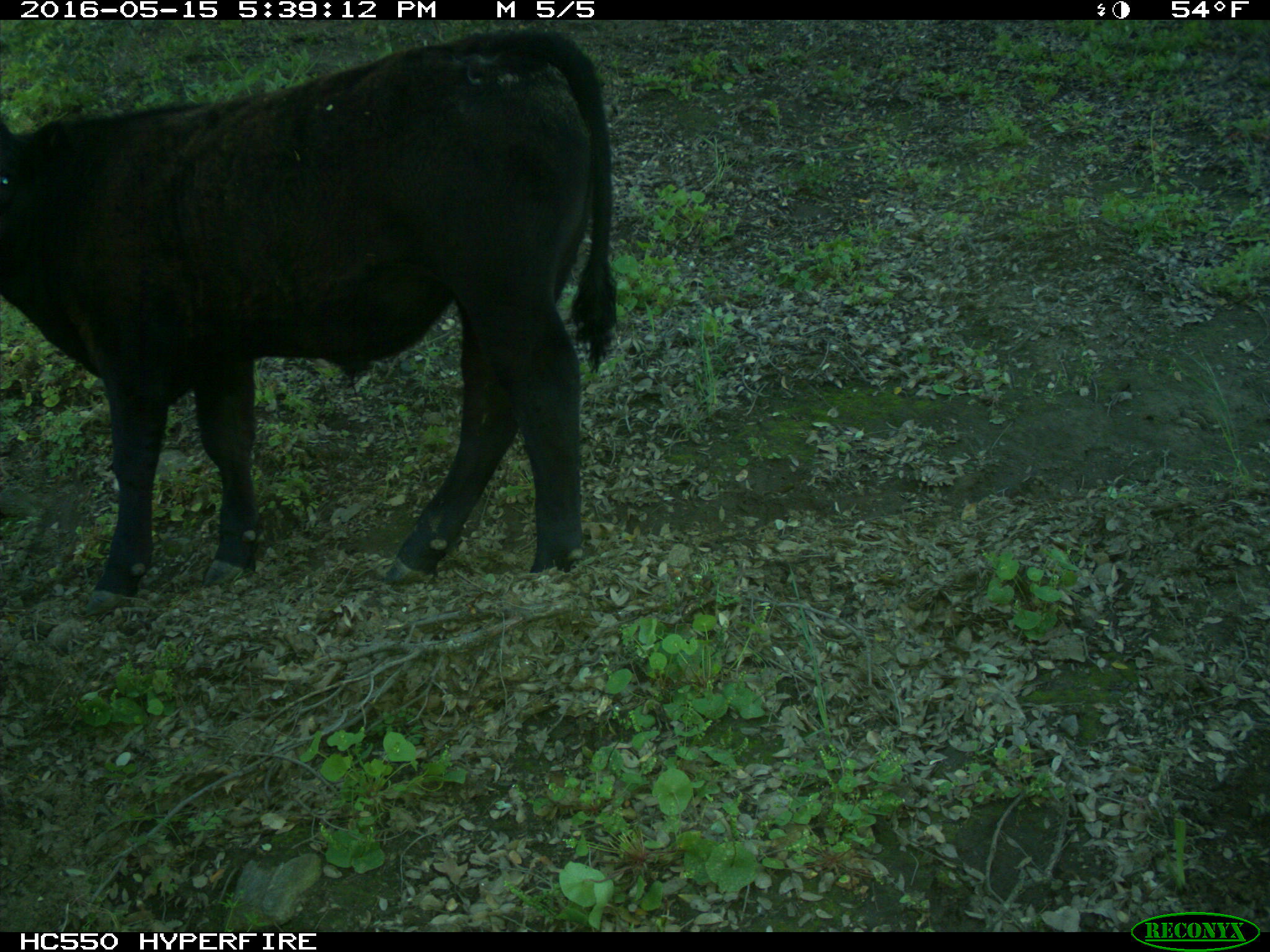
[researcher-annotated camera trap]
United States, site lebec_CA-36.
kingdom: Animalia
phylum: Chordata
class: Mammalia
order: Artiodactyla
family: Bovidae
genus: Bos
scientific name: Bos taurus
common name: domestic cow